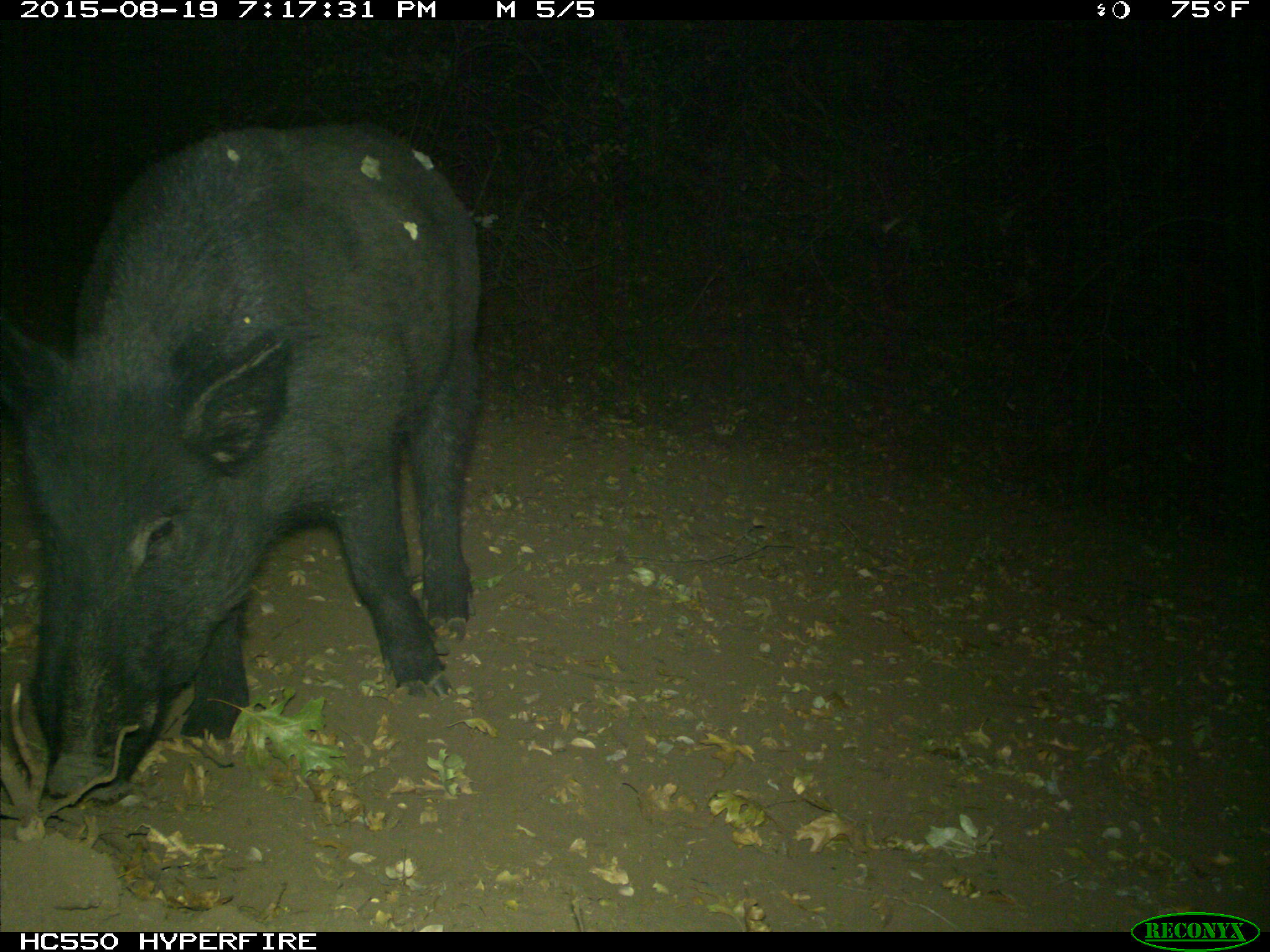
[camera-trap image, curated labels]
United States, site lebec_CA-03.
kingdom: Animalia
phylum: Chordata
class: Mammalia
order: Artiodactyla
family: Suidae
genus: Sus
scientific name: Sus scrofa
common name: wild boar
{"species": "Sus scrofa (wild boar)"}